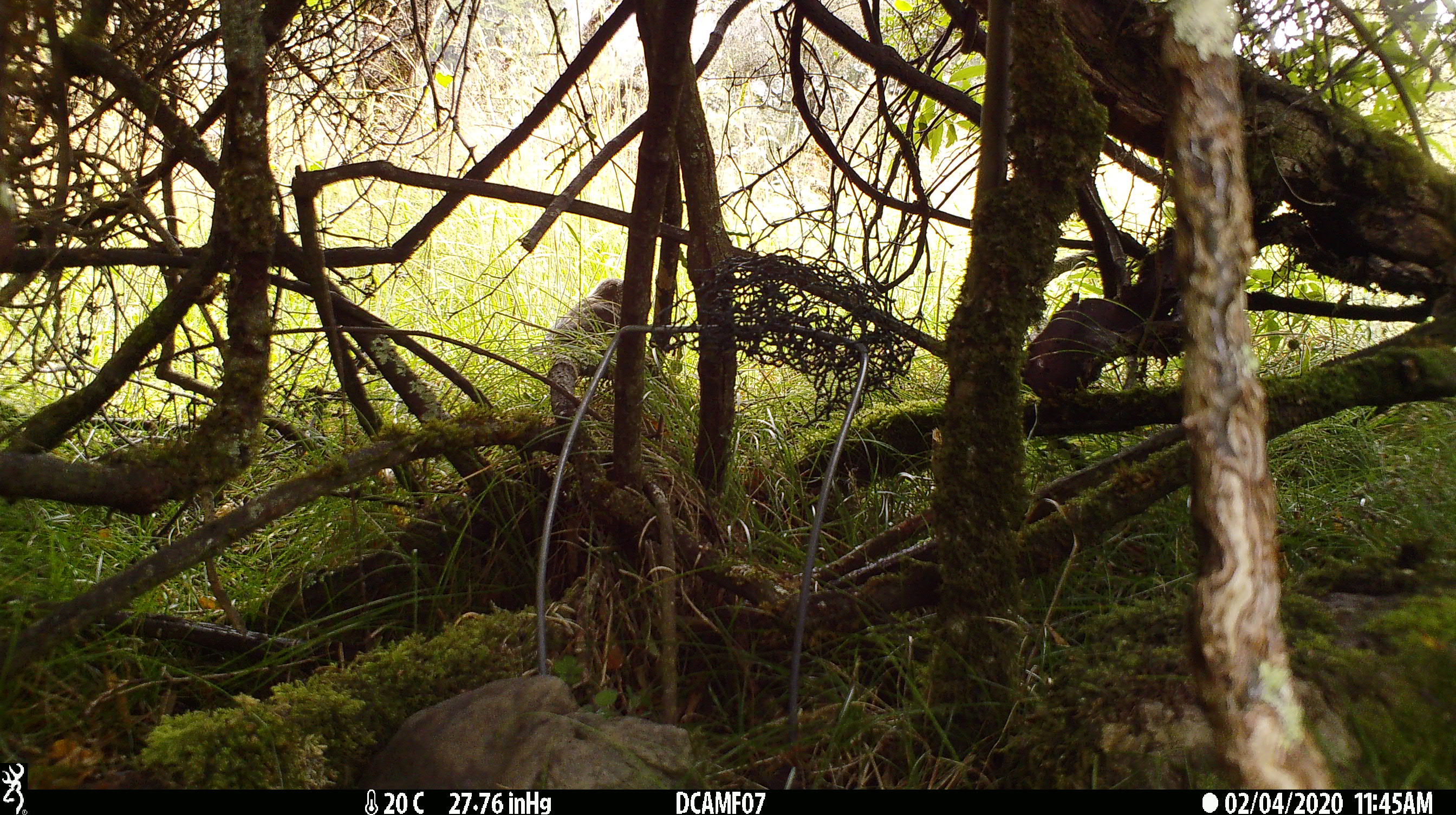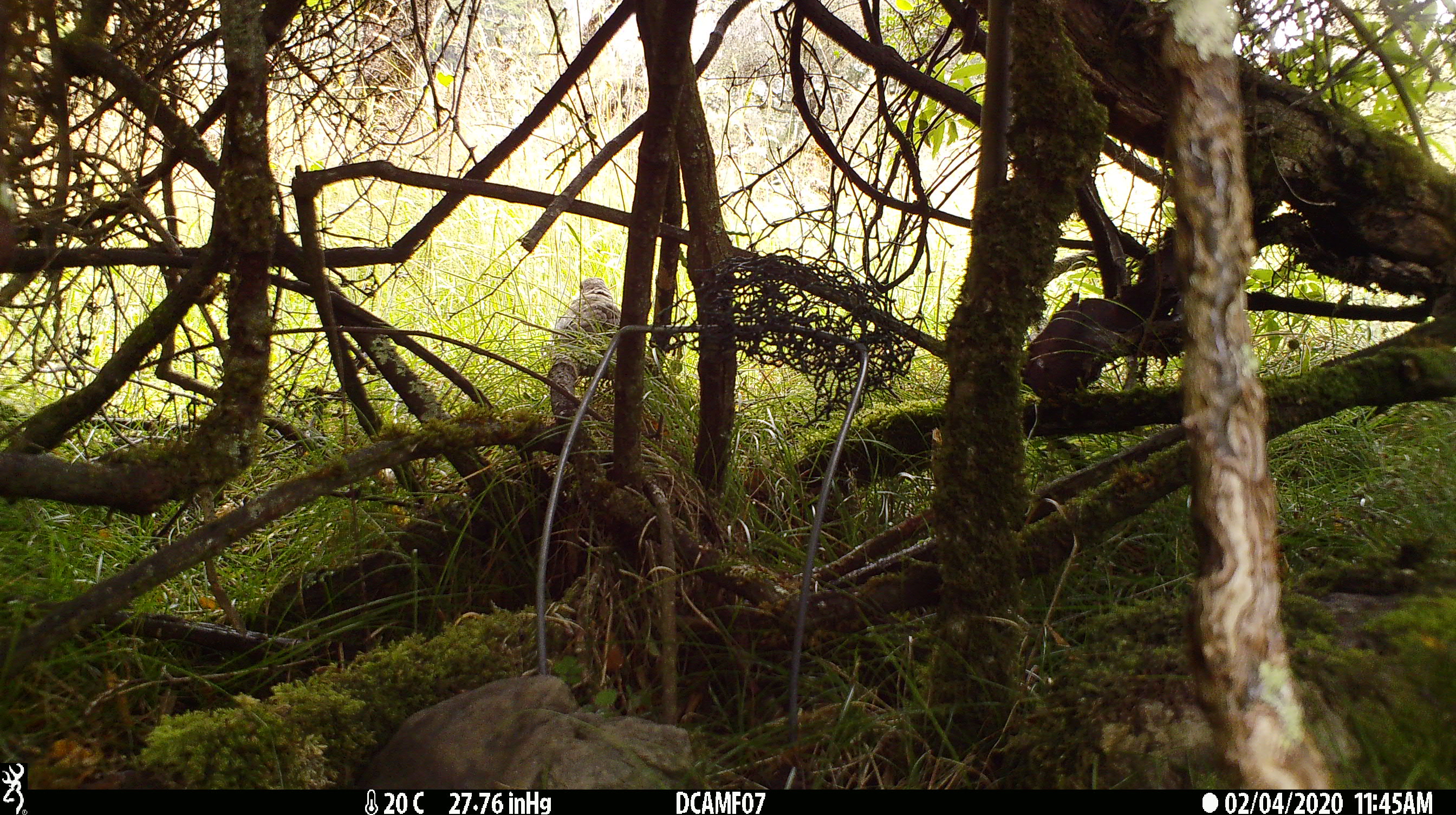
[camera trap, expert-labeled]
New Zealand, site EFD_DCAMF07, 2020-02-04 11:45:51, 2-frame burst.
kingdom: Animalia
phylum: Chordata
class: Aves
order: Passeriformes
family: Turdidae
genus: Turdus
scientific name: Turdus philomelos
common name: song thrush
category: thrush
Thrush (song thrush) (Turdus philomelos).